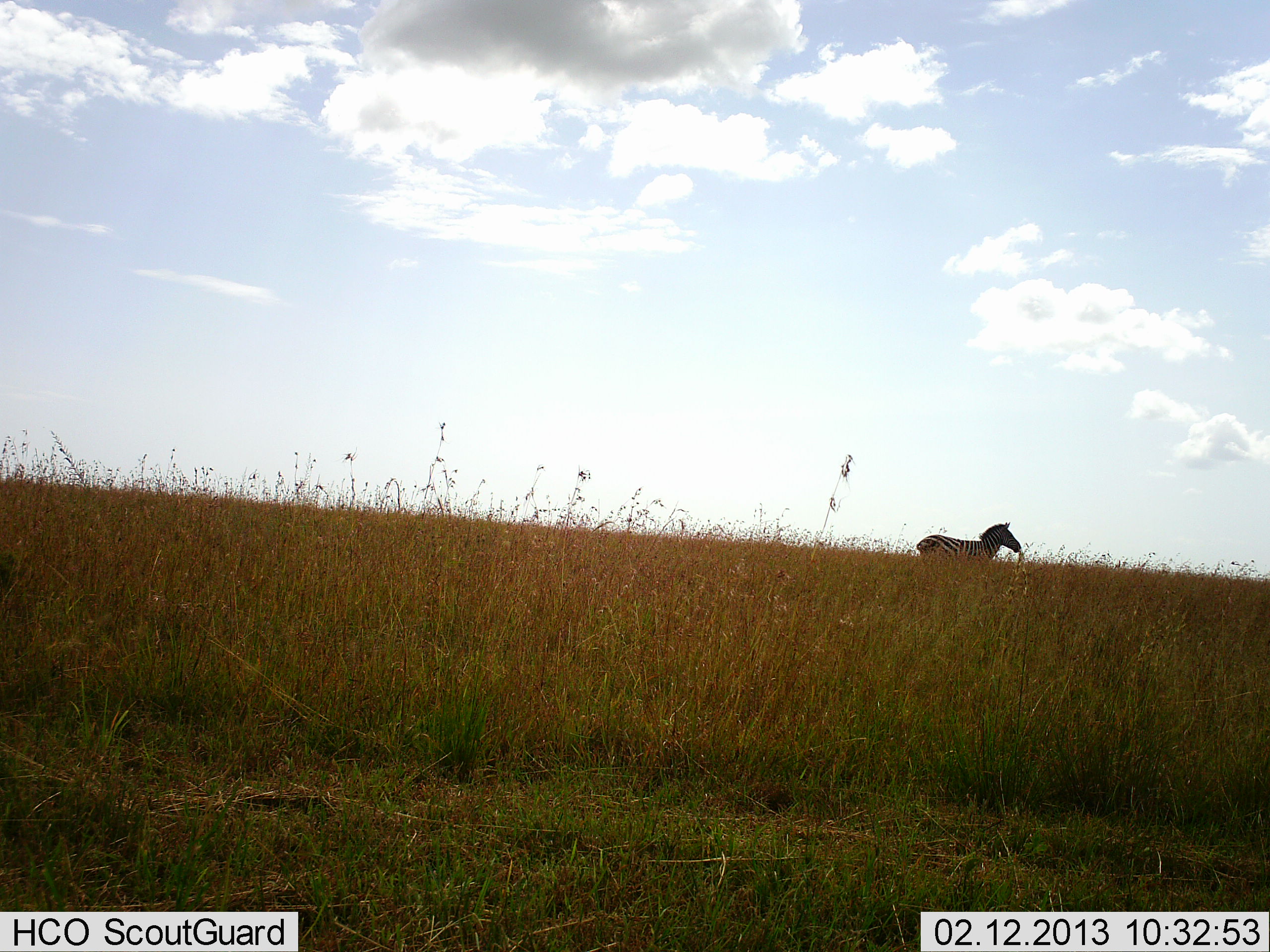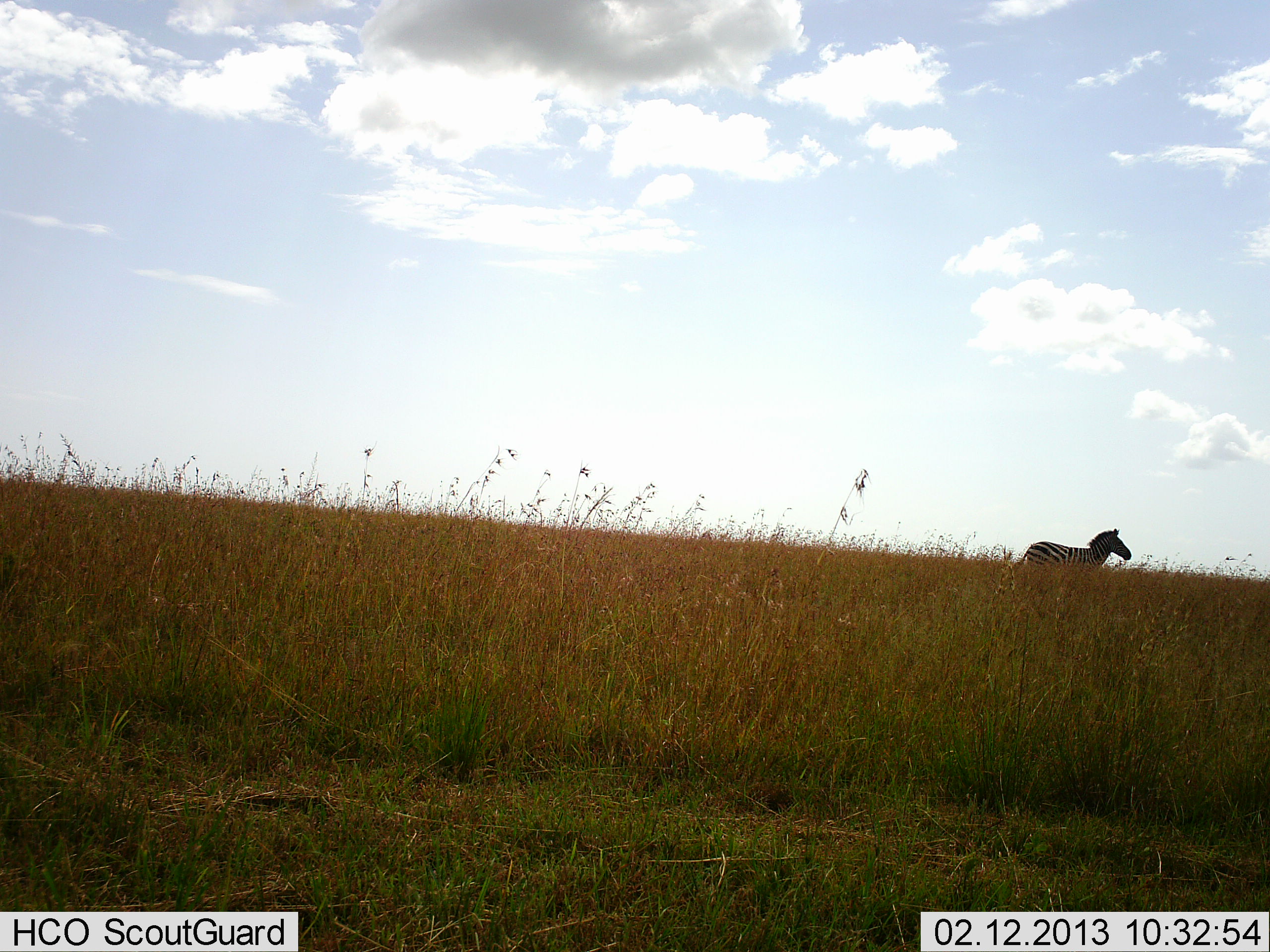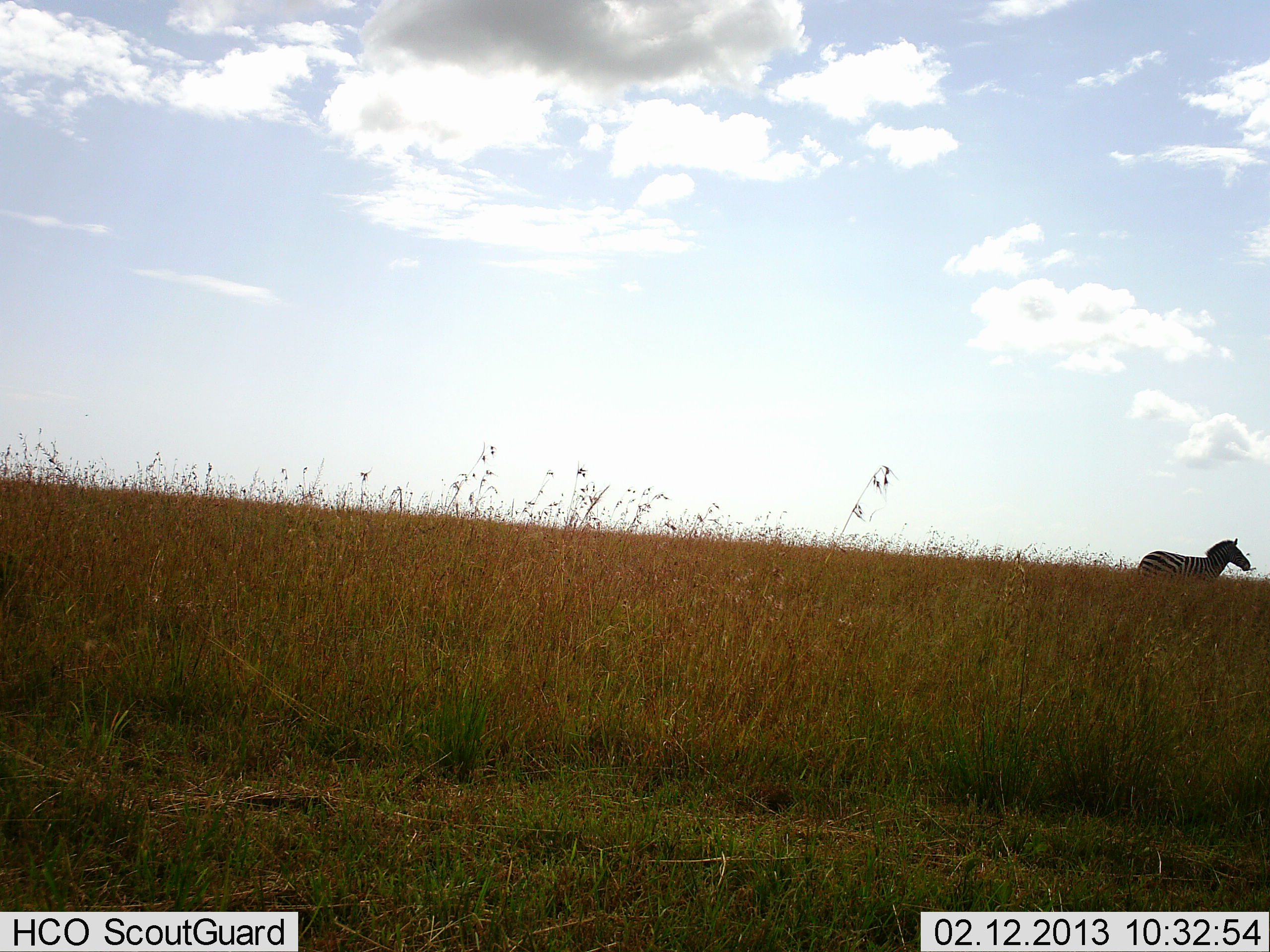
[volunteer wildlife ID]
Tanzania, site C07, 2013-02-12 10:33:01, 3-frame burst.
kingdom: Animalia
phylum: Chordata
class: Mammalia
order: Perissodactyla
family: Equidae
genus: Equus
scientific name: Equus quagga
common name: plains zebra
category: zebra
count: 1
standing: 8%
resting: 0%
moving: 96%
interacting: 0%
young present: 0%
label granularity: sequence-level